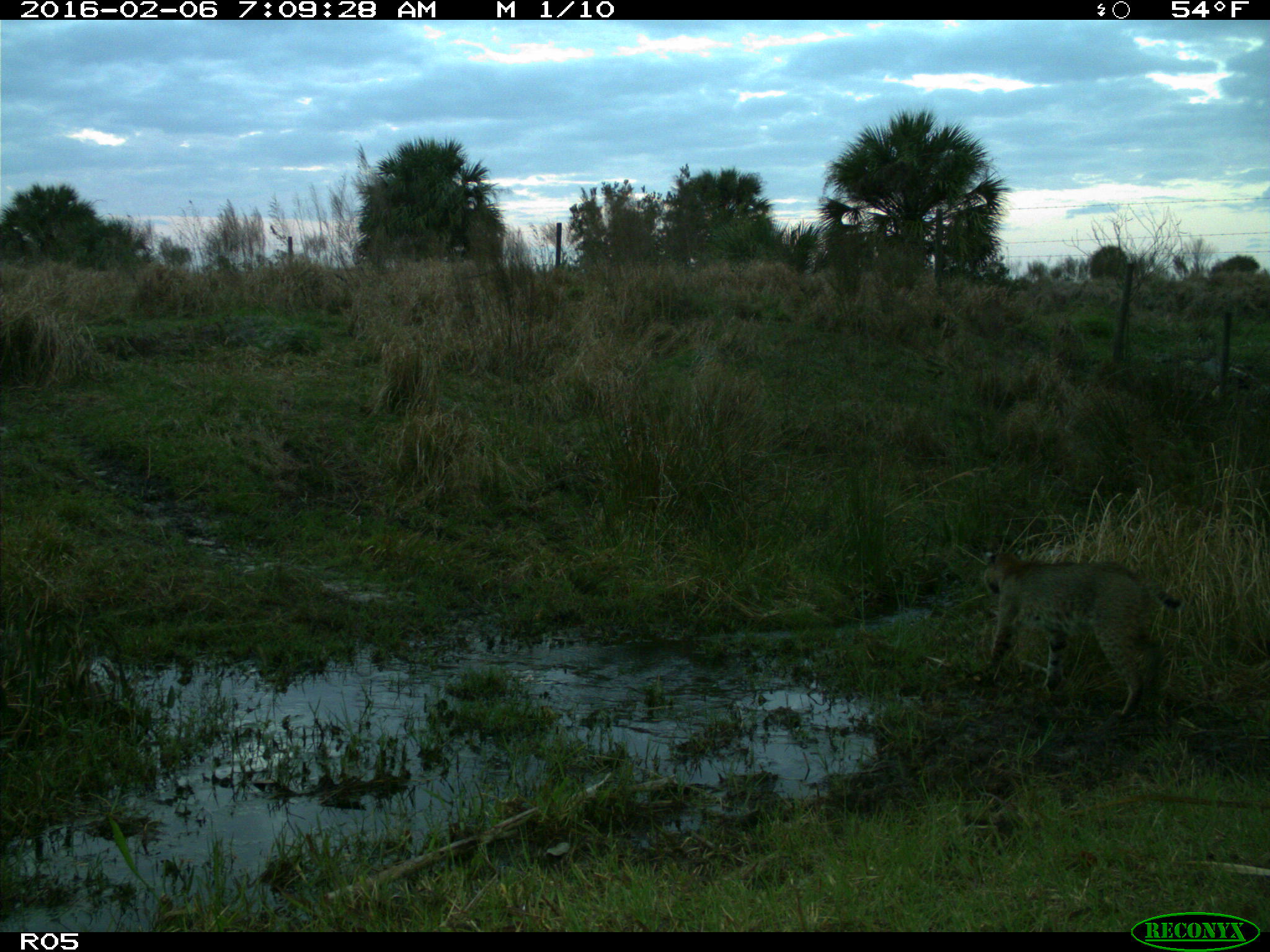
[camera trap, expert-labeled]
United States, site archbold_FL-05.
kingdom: Animalia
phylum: Chordata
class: Mammalia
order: Carnivora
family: Felidae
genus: Lynx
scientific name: Lynx rufus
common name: bobcat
Lynx rufus (bobcat).